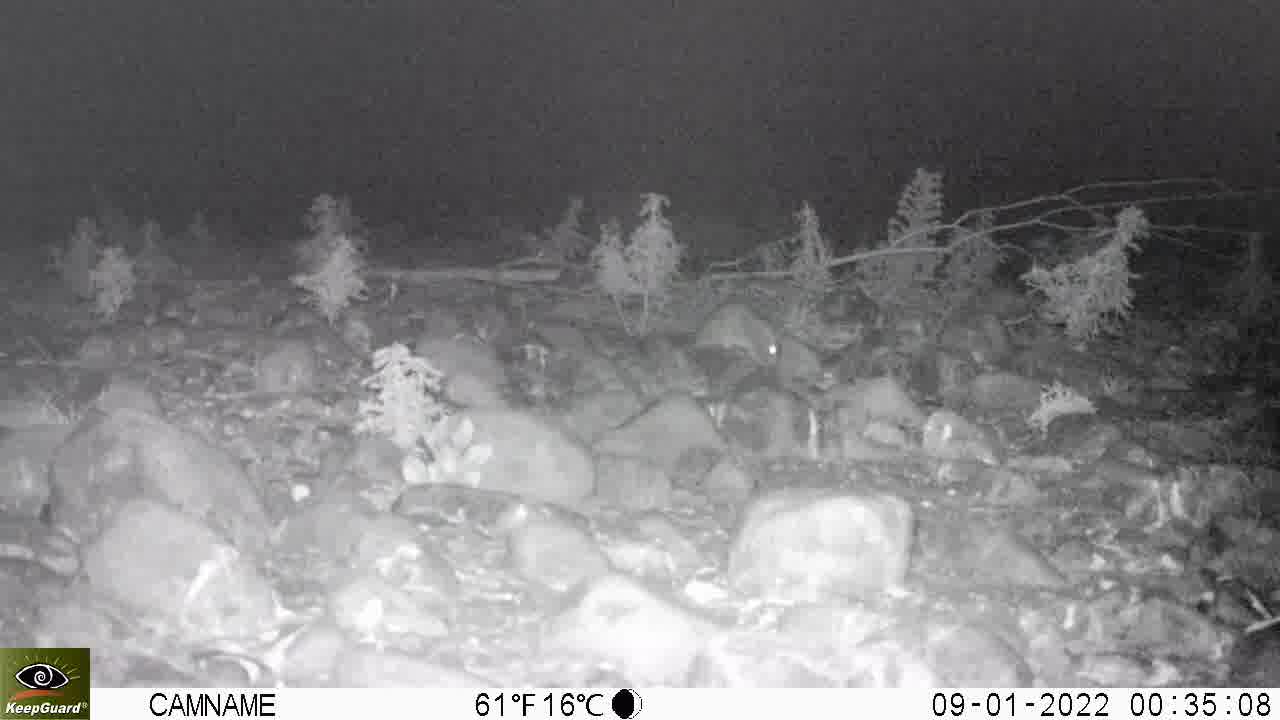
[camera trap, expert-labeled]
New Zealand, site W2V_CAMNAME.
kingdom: Animalia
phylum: Chordata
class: Mammalia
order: Rodentia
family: Muridae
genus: Rattus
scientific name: Rattus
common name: rat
Rat (Rattus).